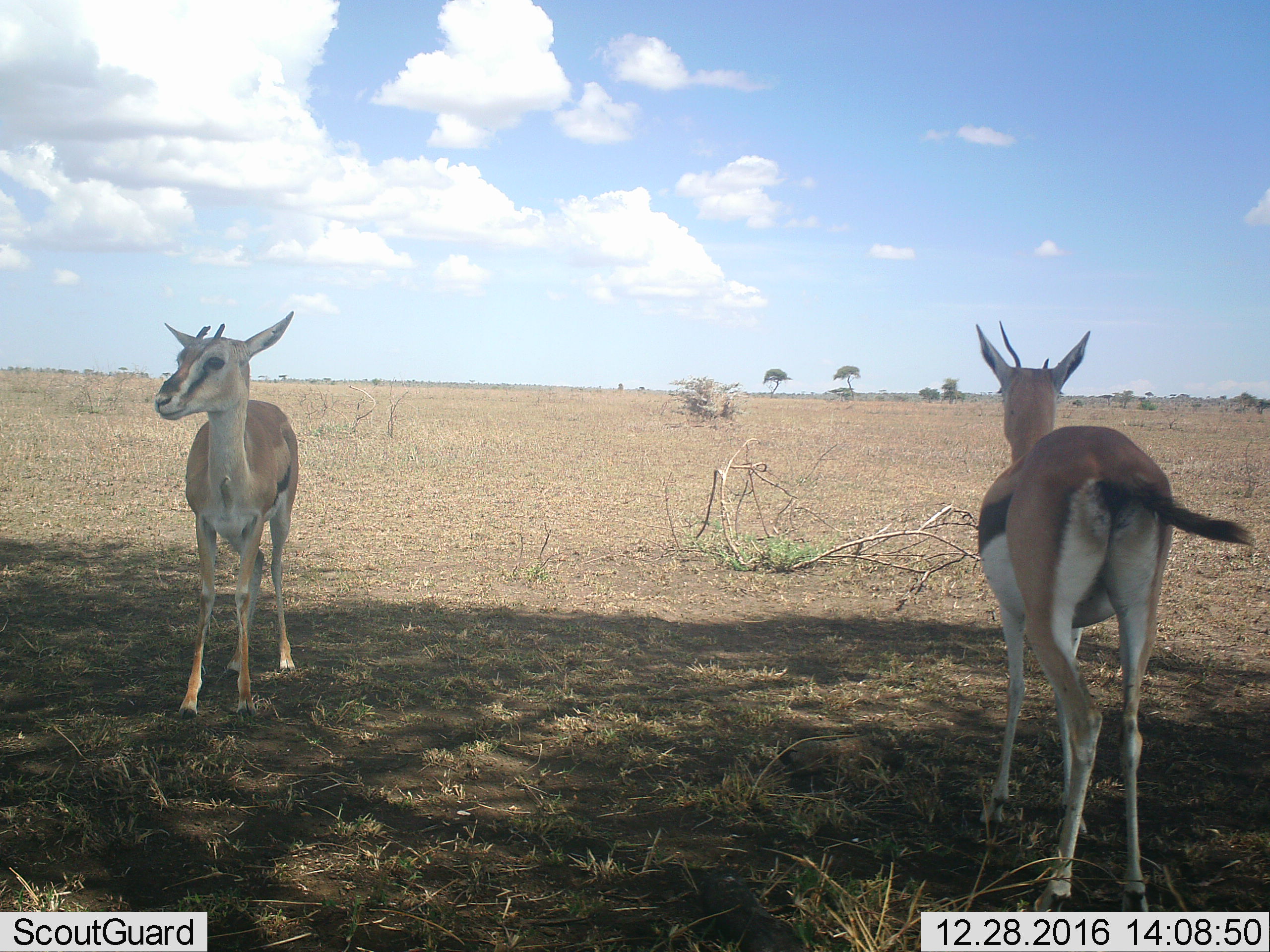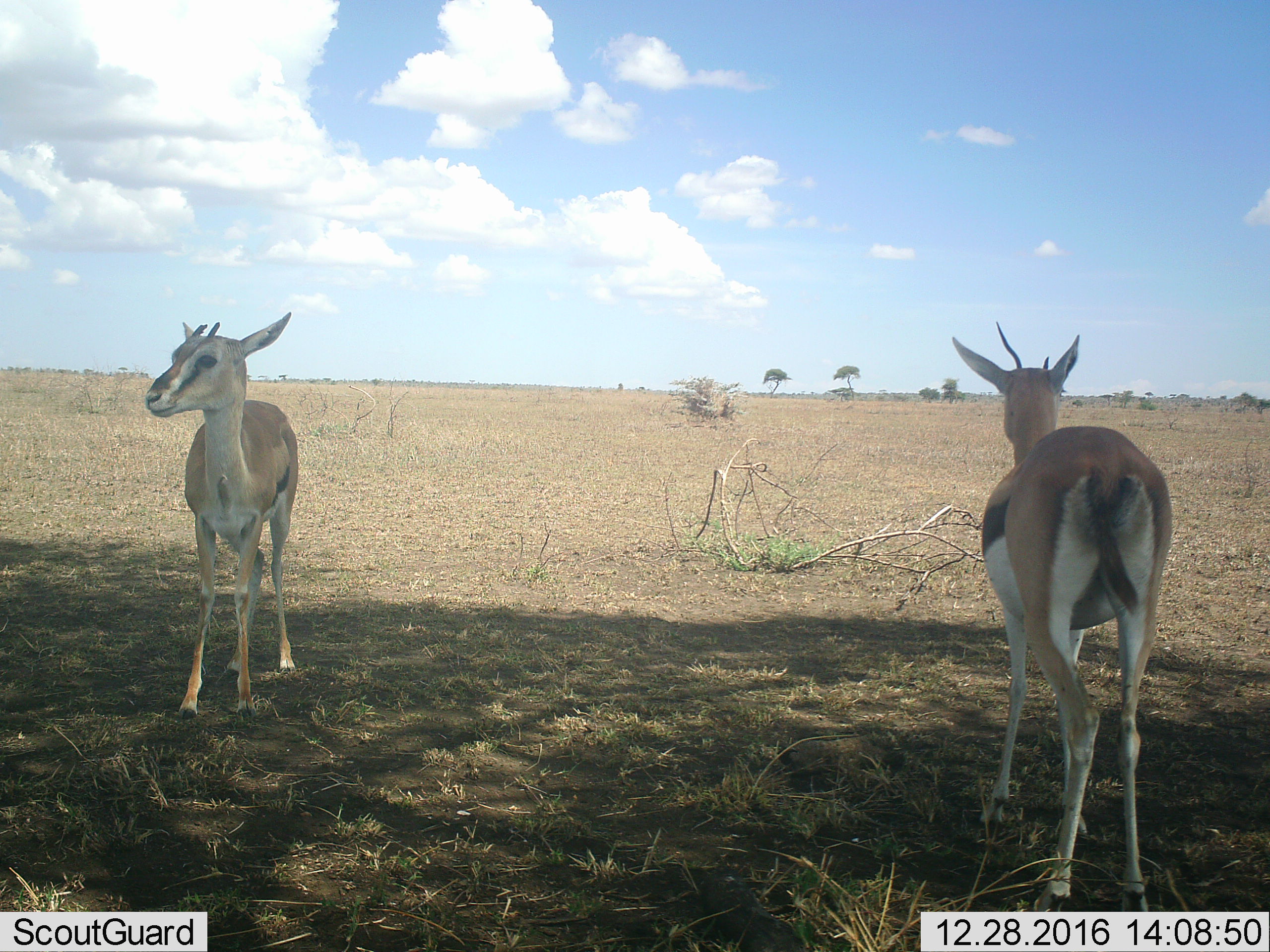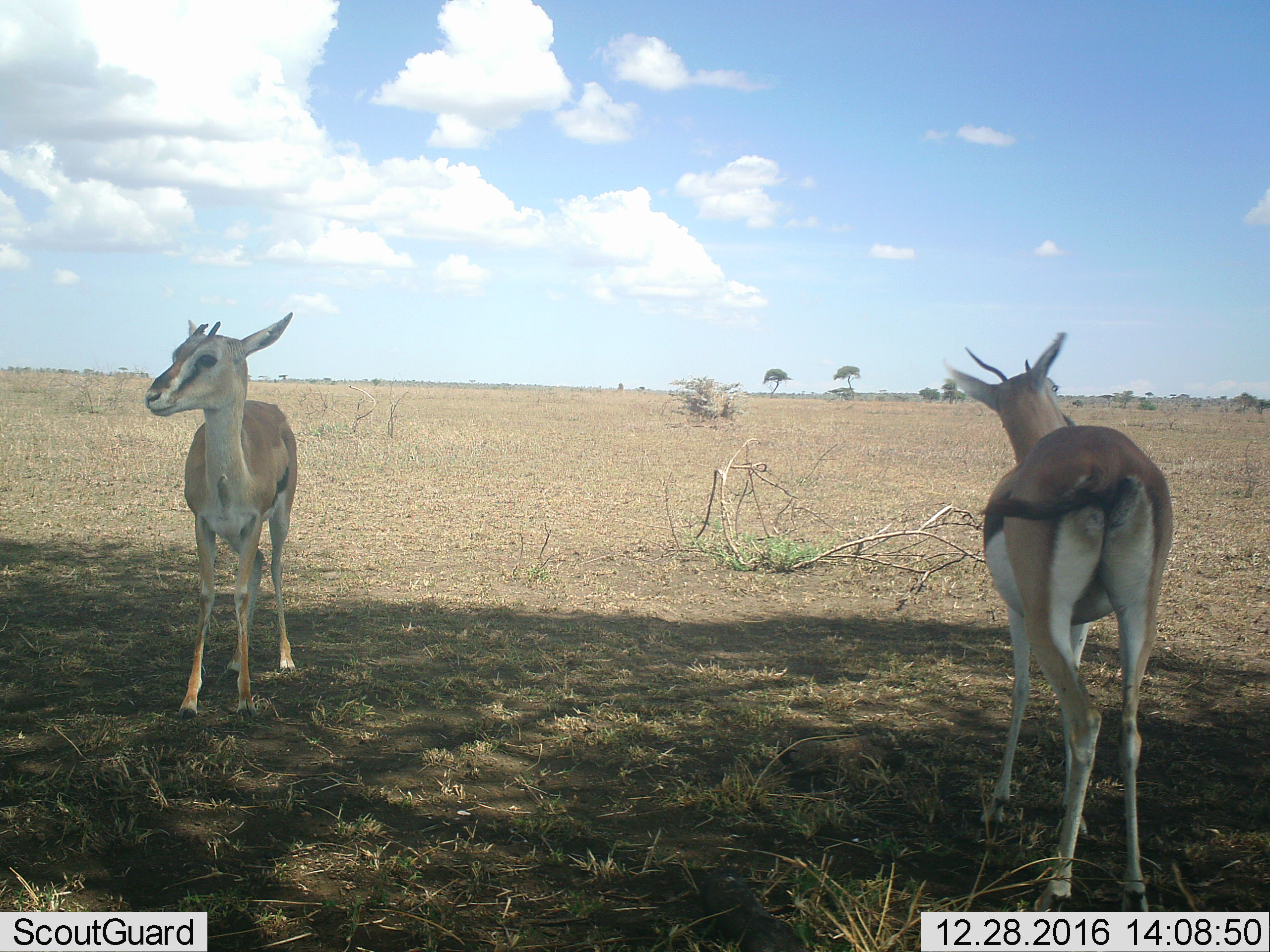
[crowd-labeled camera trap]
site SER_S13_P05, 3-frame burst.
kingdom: Animalia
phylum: Chordata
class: Mammalia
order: Artiodactyla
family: Bovidae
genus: Eudorcas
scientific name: Eudorcas thomsonii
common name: thomson's gazelle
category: gazellethomsons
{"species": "gazellethomsons (thomson's gazelle) (Eudorcas thomsonii)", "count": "2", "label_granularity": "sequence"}